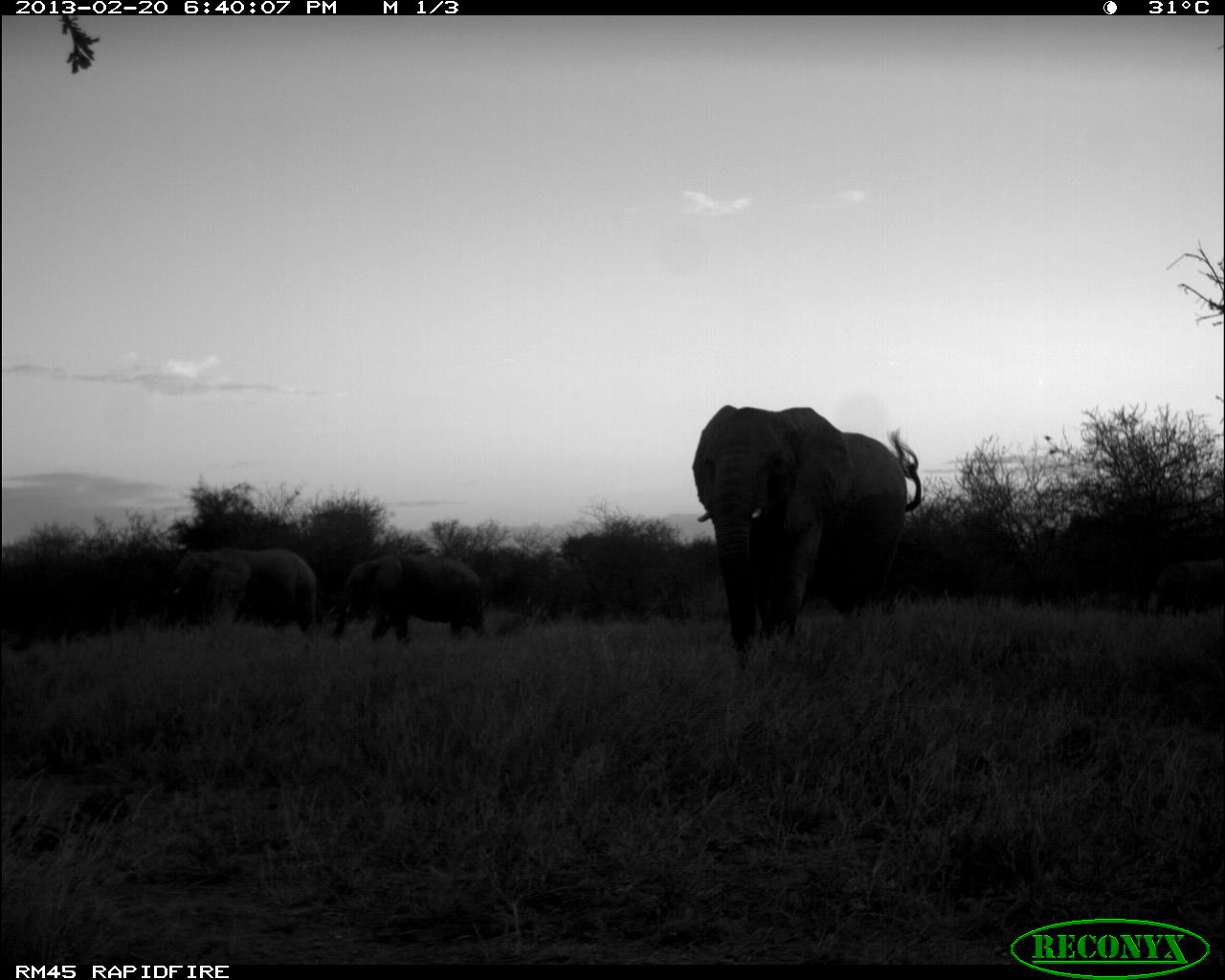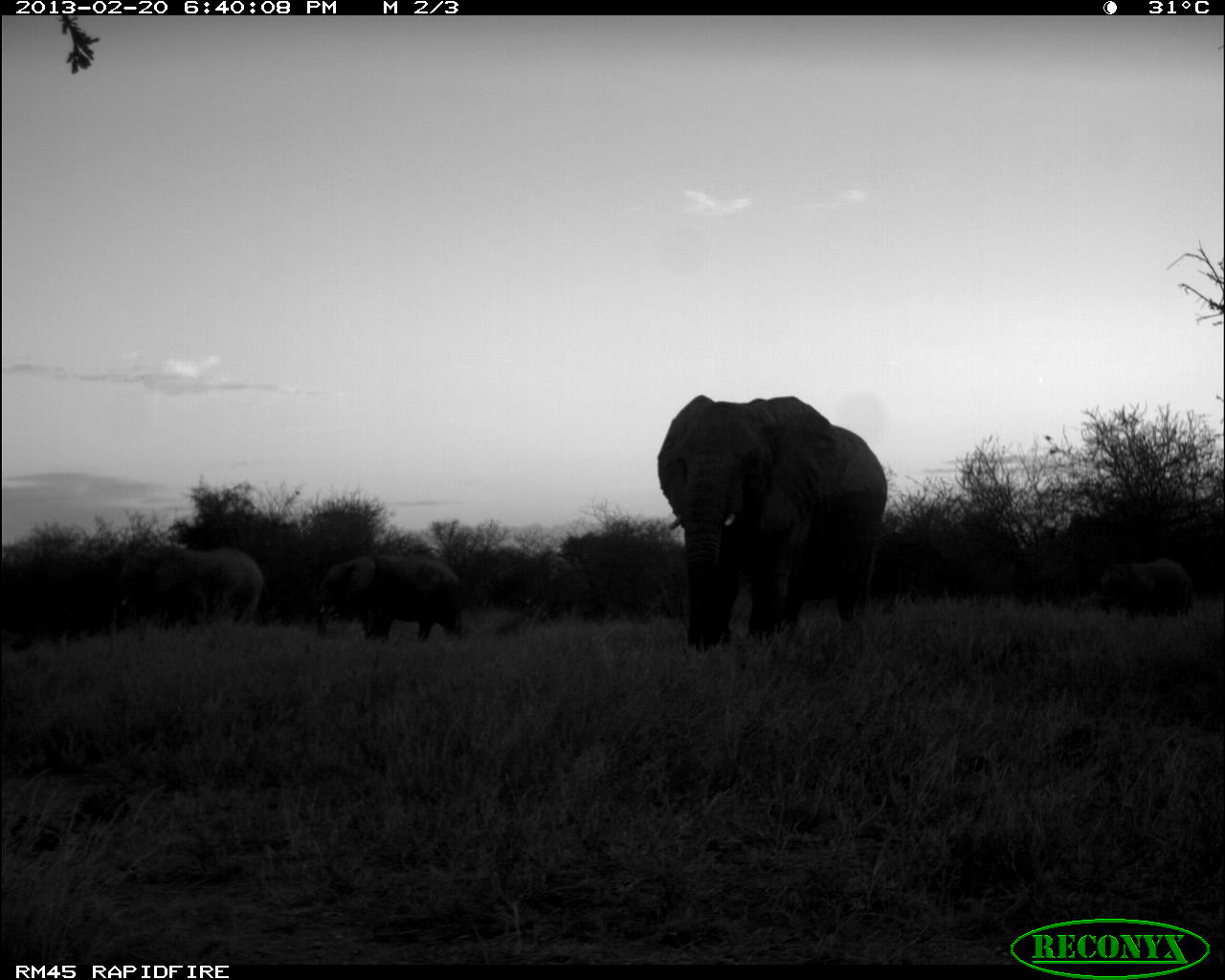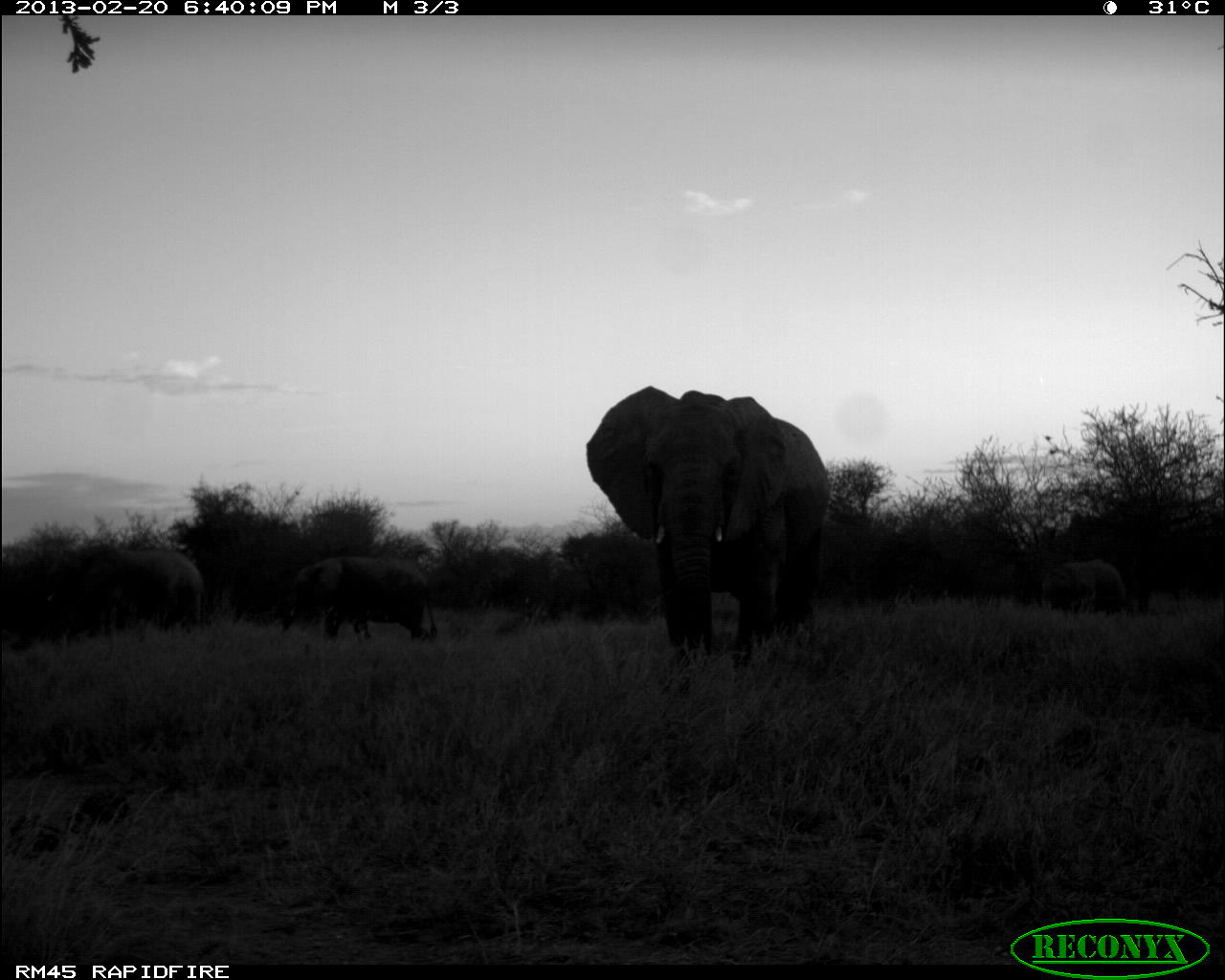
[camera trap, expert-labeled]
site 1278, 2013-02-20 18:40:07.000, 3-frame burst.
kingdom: Animalia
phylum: Chordata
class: Mammalia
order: Proboscidea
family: Elephantidae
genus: Loxodonta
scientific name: Loxodonta africana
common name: african bush elephant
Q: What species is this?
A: Loxodonta africana (african bush elephant).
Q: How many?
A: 4.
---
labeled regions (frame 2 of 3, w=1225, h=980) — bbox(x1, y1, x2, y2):
loxodonta africana: bbox(653, 393, 887, 653); bbox(109, 540, 268, 629); bbox(314, 551, 463, 642); bbox(1098, 557, 1194, 618)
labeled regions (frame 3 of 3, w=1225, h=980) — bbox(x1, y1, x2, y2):
loxodonta africana: bbox(584, 383, 831, 694); bbox(281, 554, 439, 642); bbox(57, 545, 209, 633); bbox(1041, 558, 1126, 613)